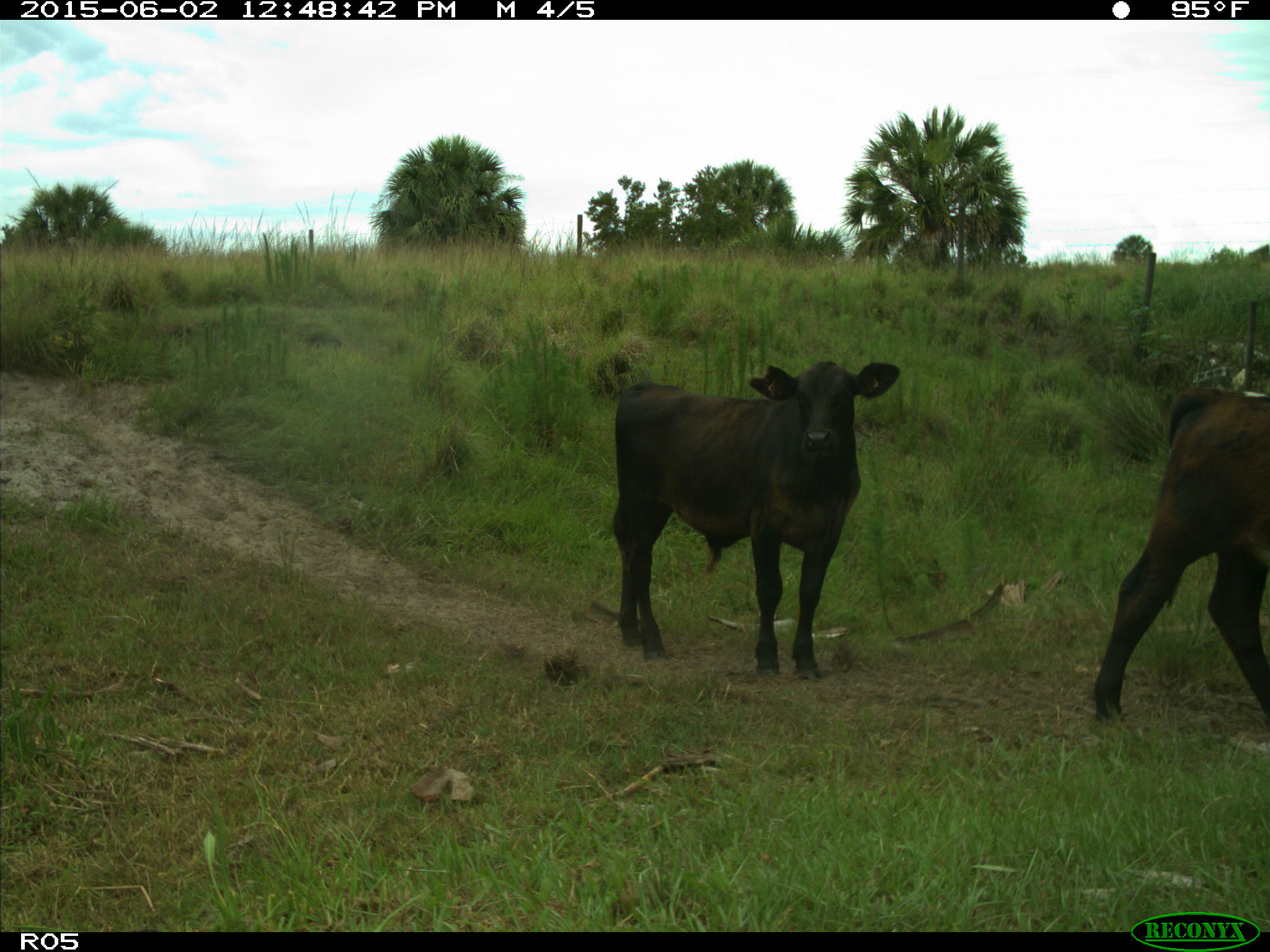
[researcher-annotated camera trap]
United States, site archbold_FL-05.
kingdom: Animalia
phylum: Chordata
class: Mammalia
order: Artiodactyla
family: Bovidae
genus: Bos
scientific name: Bos taurus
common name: domestic cow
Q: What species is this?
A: Bos taurus (domestic cow).